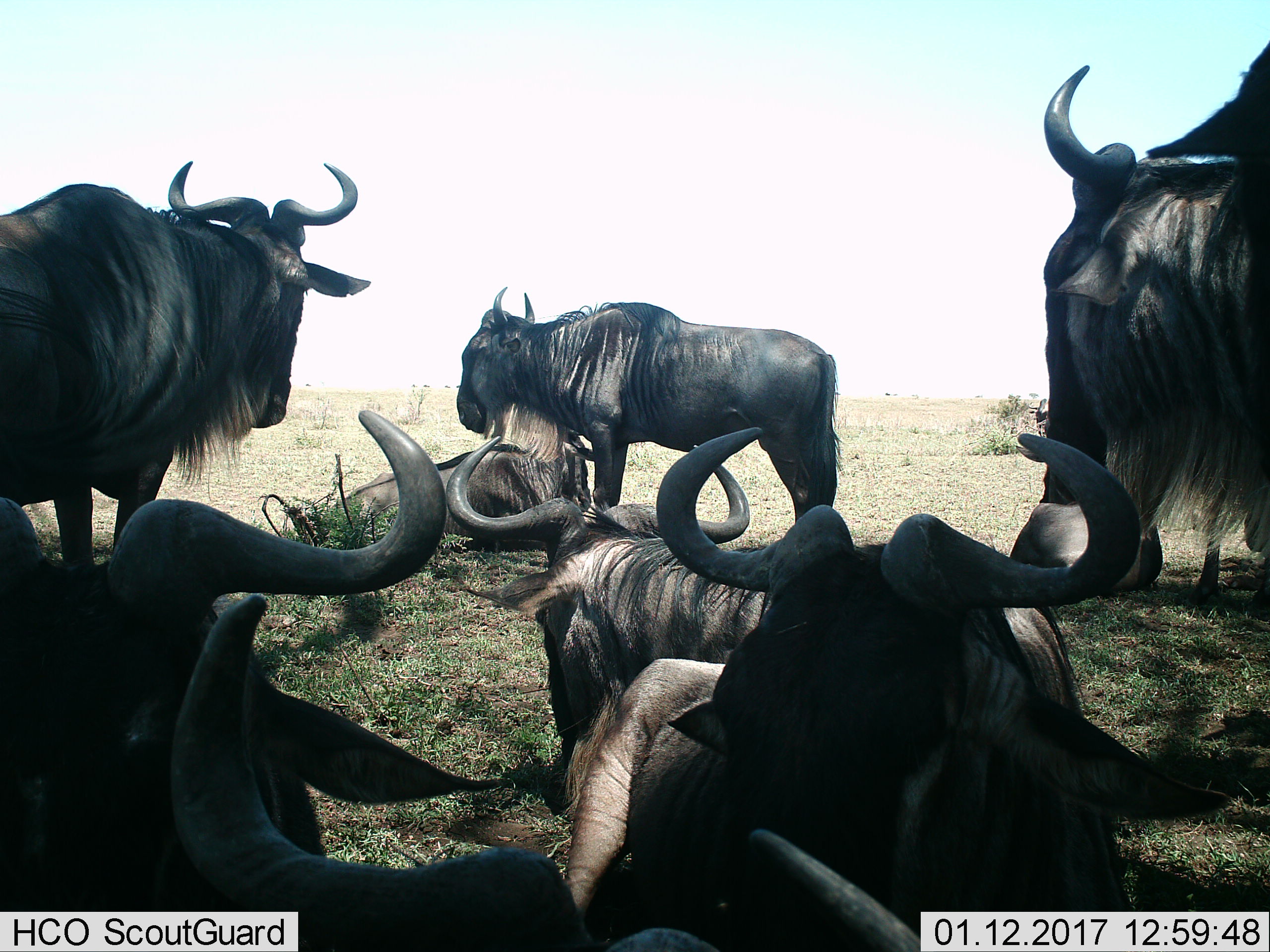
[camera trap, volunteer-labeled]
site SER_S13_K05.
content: unidentified animal